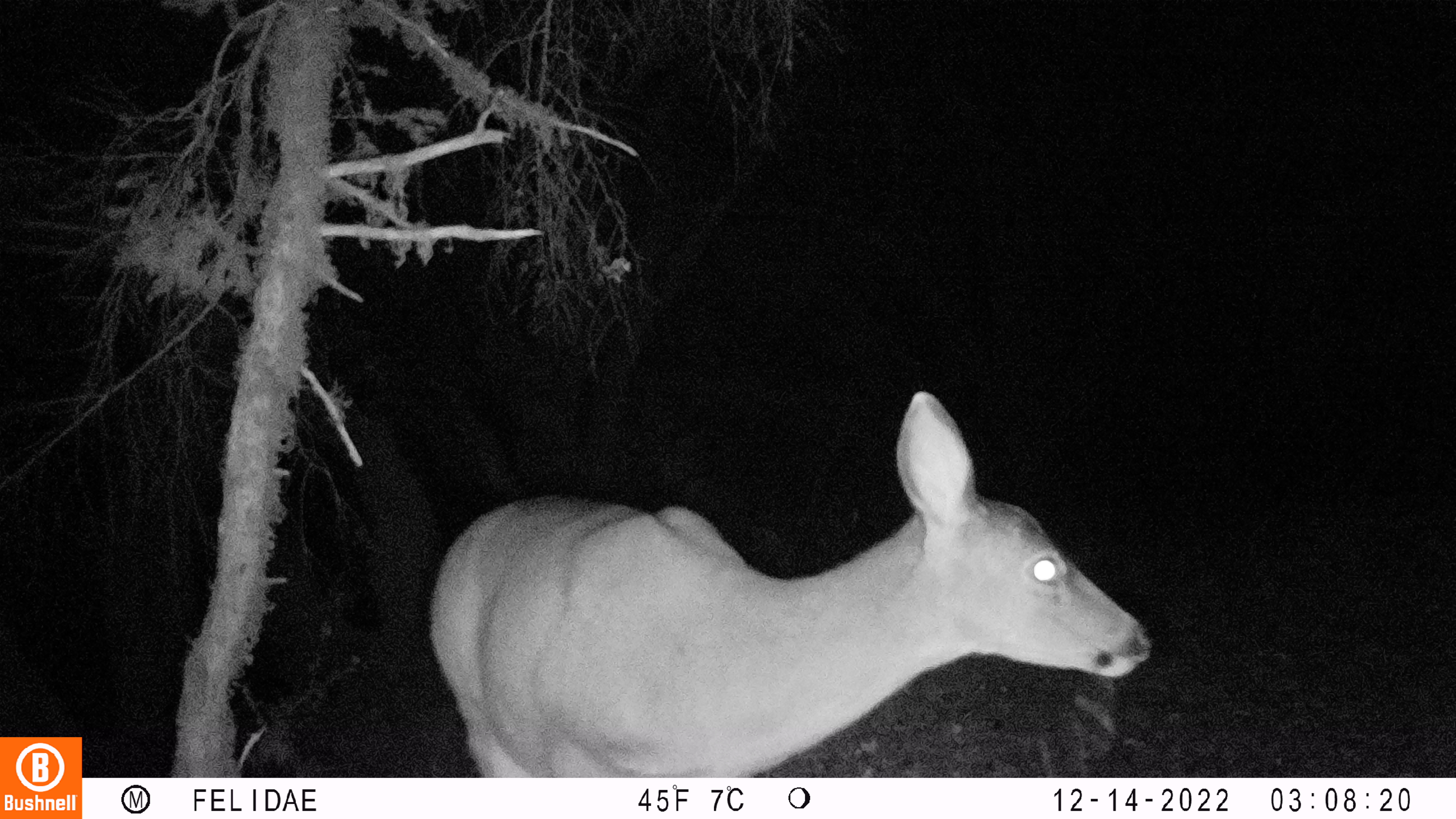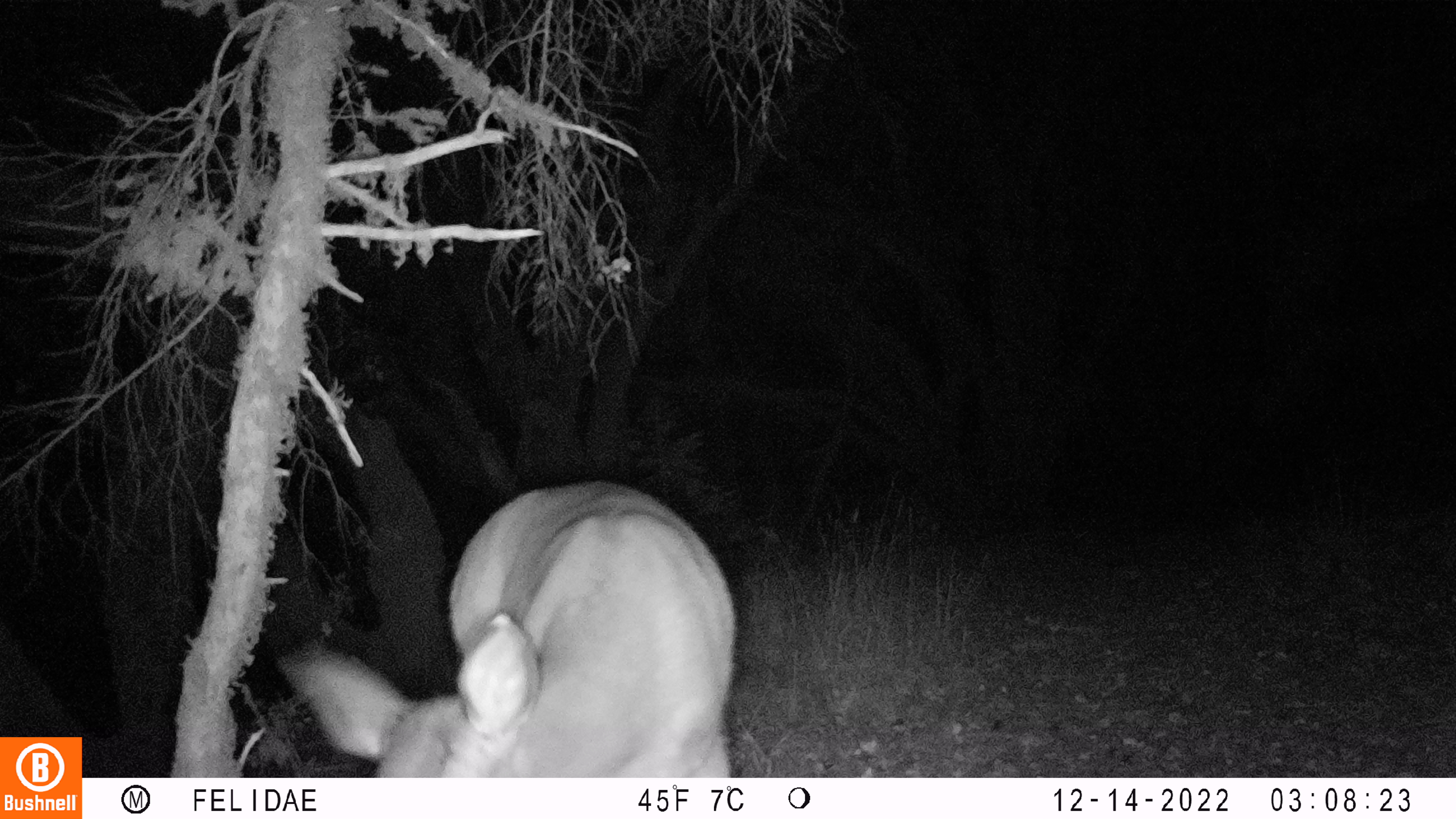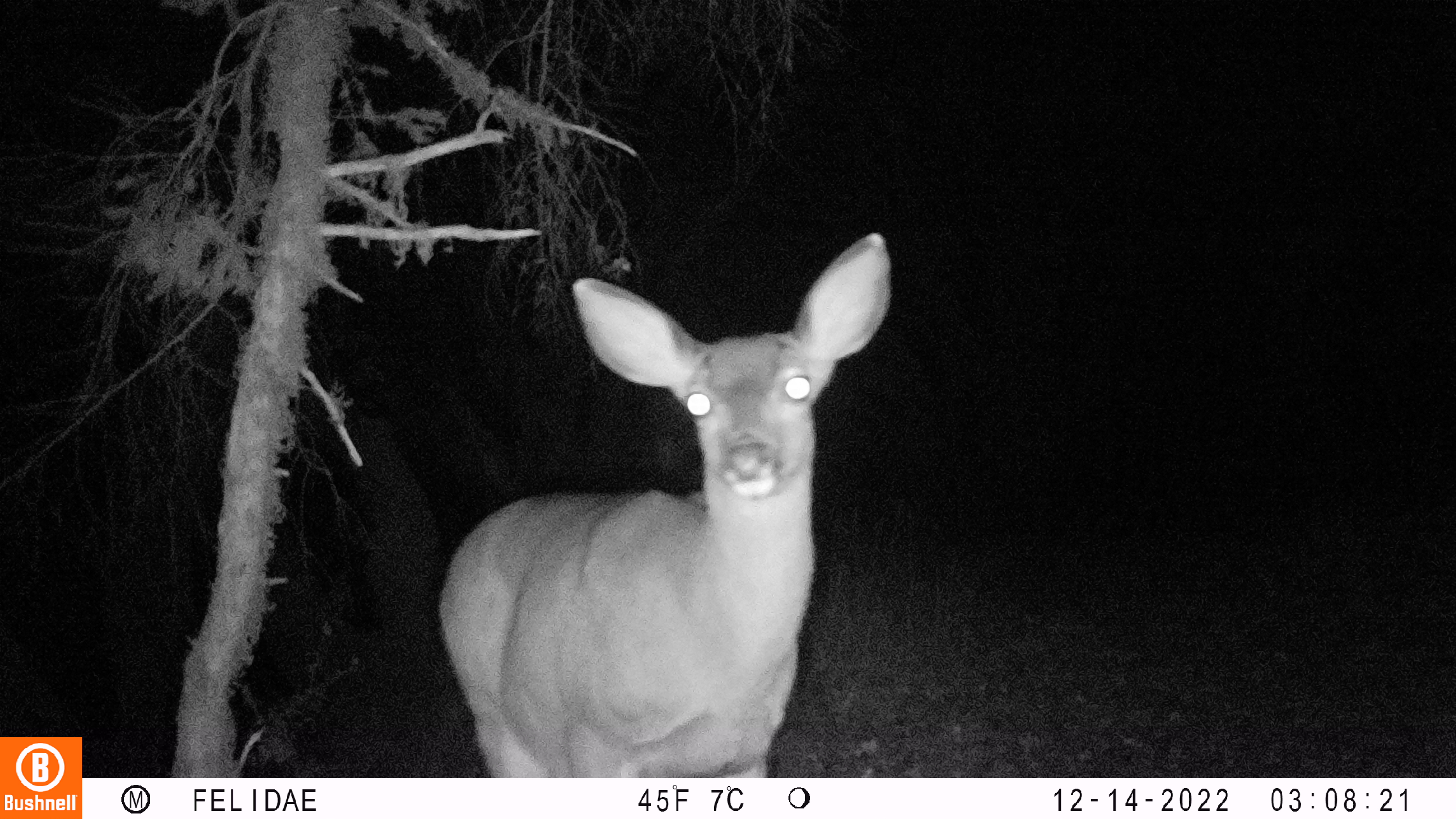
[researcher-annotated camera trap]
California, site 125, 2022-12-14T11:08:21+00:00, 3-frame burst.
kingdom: Animalia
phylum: Chordata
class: Mammalia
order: Artiodactyla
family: Cervidae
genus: Odocoileus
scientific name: Odocoileus hemionus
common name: mule deer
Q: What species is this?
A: Mule deer (Odocoileus hemionus).